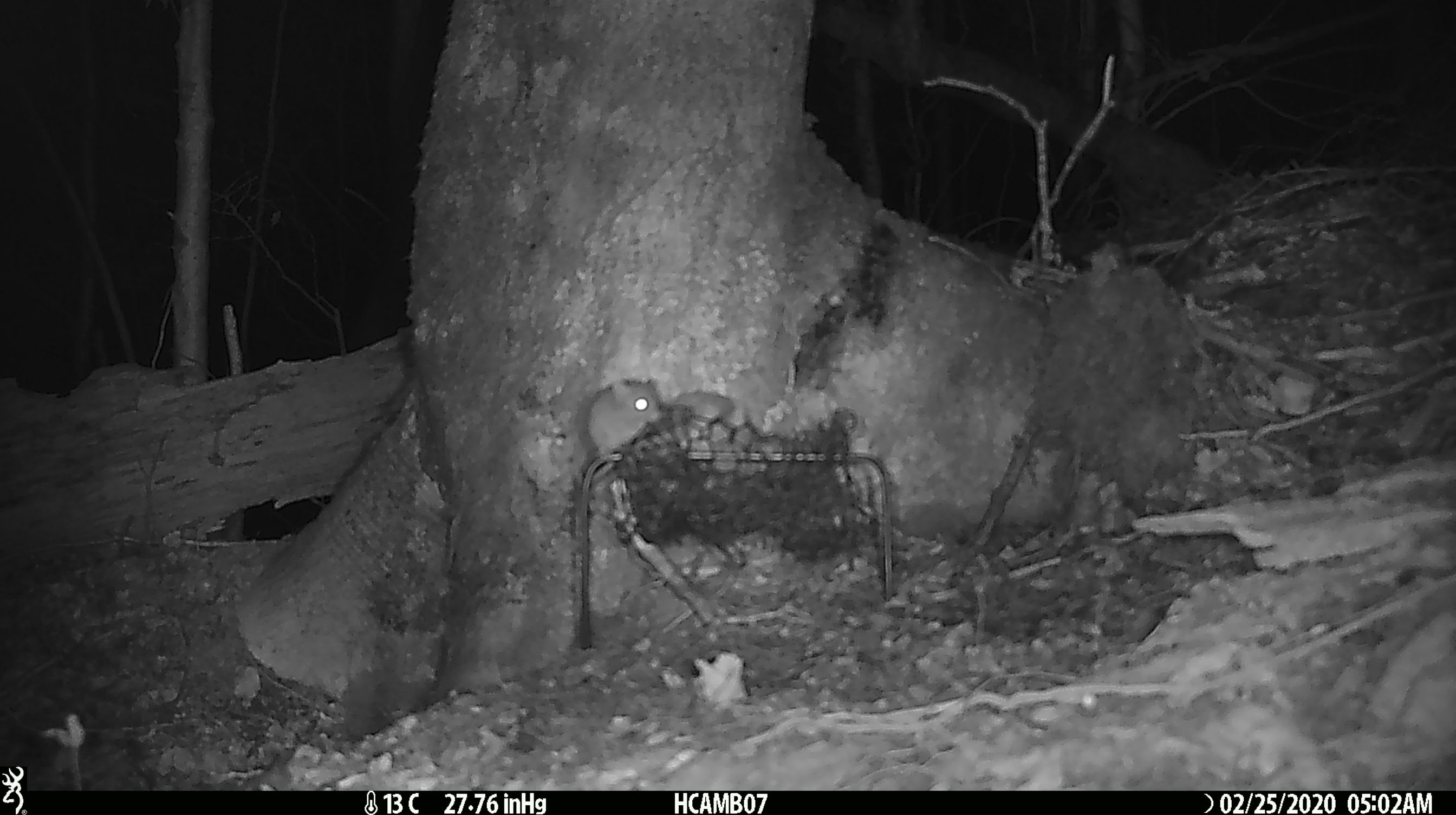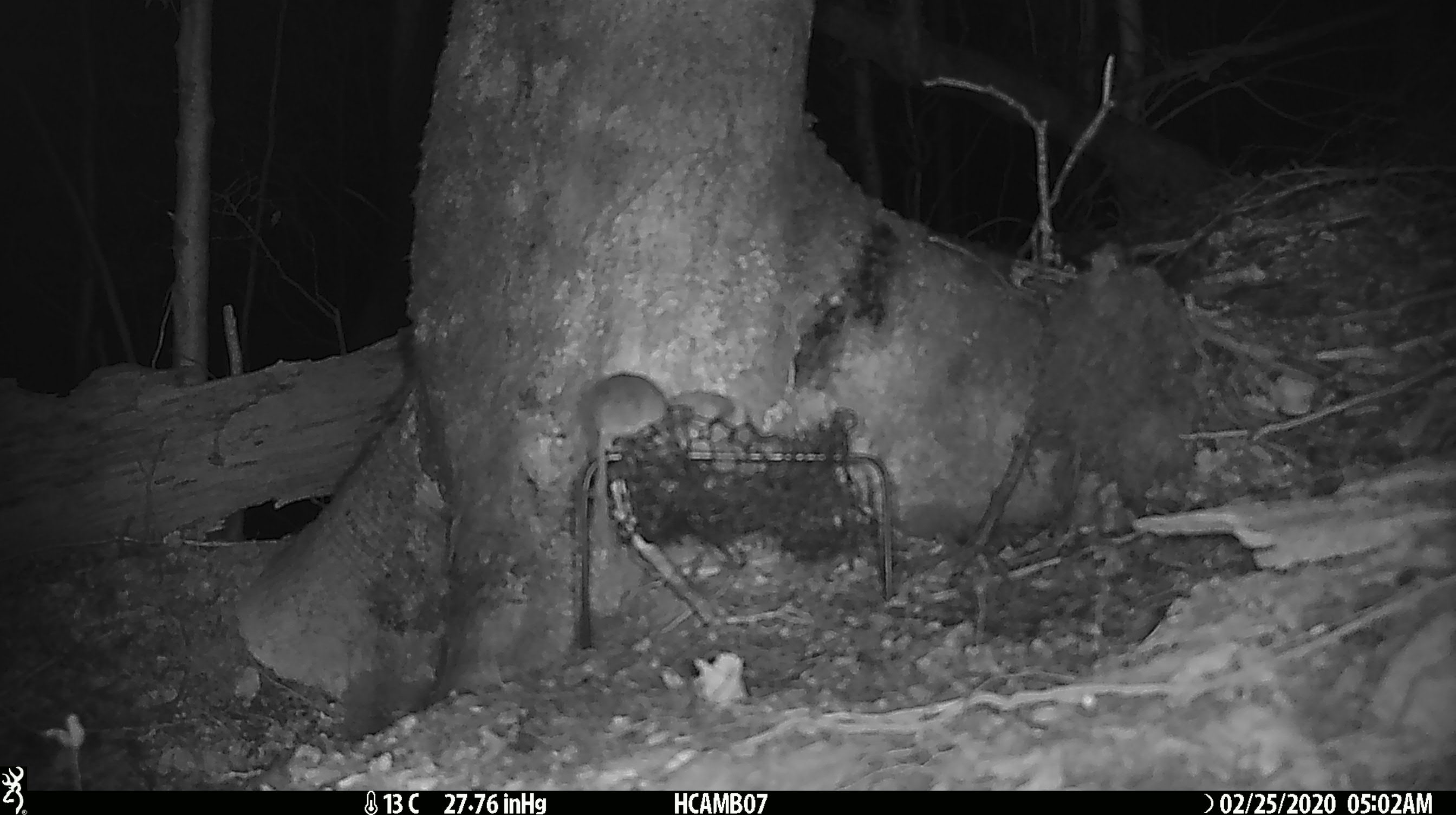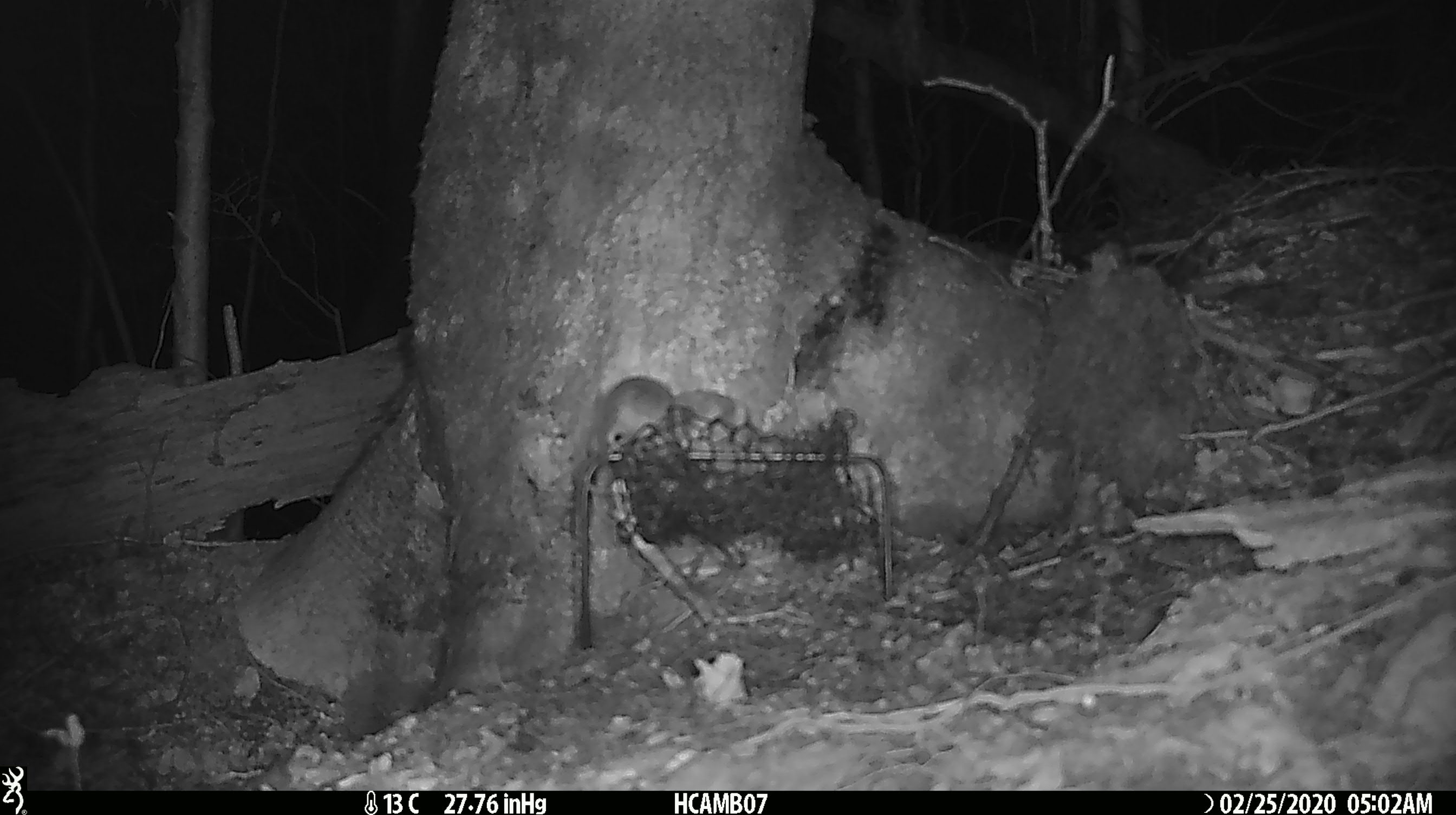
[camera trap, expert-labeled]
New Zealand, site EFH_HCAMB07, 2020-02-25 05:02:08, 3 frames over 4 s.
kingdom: Animalia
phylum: Chordata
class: Mammalia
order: Rodentia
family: Muridae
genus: Mus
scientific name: Mus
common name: mouse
Mouse (Mus).